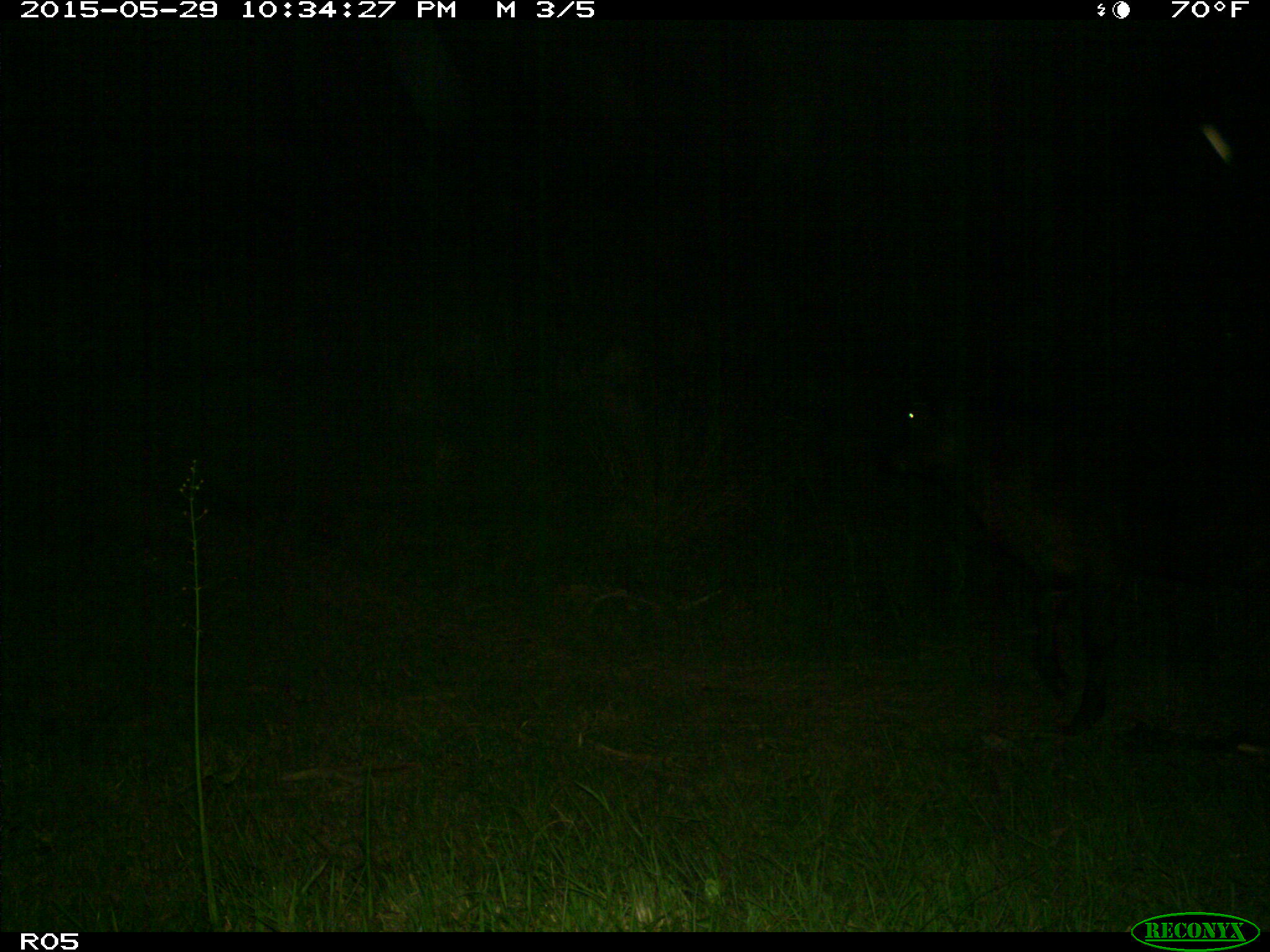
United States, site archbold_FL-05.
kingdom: Animalia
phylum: Chordata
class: Mammalia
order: Artiodactyla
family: Bovidae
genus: Bos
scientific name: Bos taurus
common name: domestic cow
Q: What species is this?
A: Bos taurus (domestic cow).